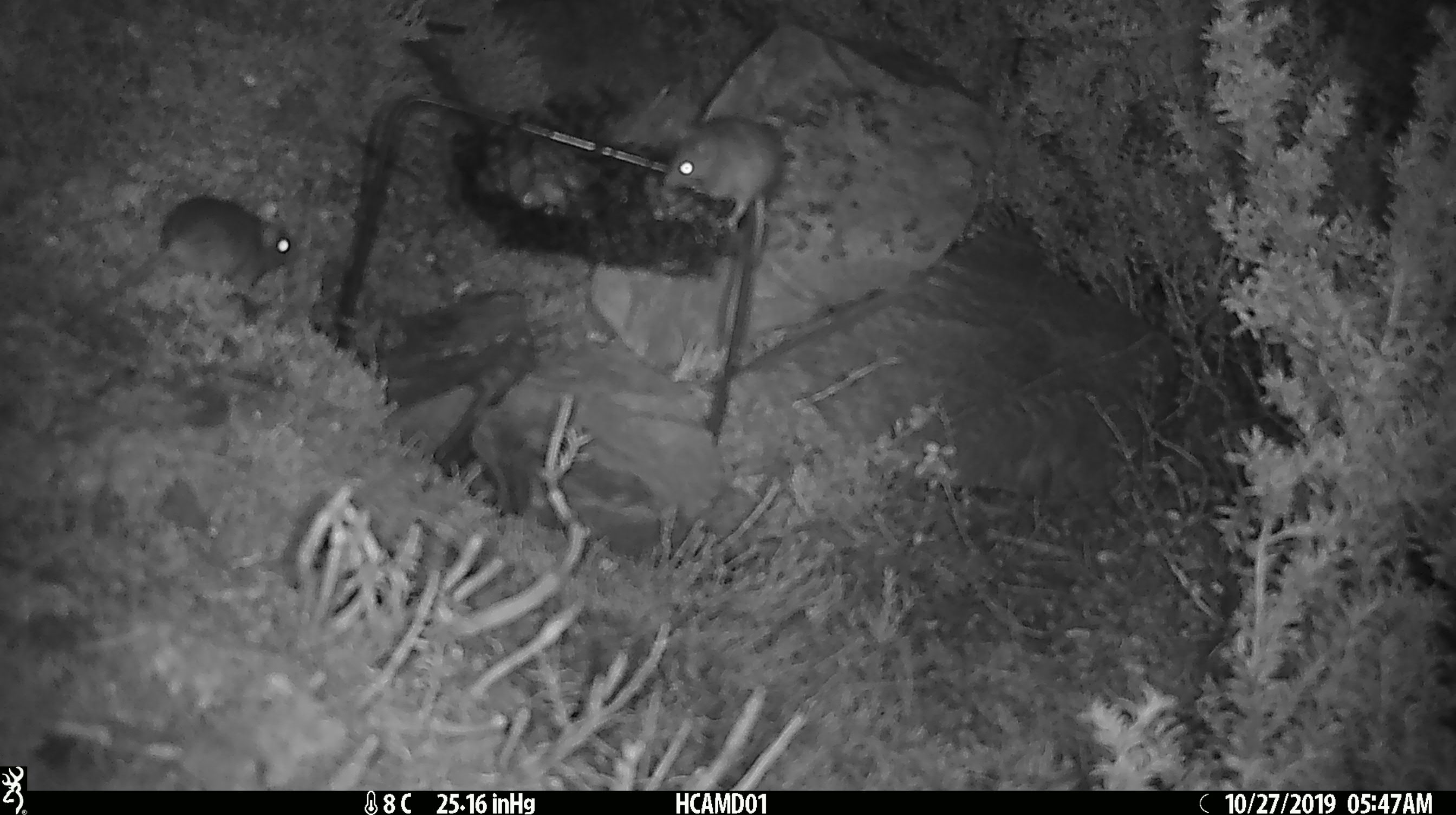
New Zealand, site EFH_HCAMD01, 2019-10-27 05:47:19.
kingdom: Animalia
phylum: Chordata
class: Mammalia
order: Rodentia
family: Muridae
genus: Mus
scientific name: Mus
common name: mouse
Mouse (Mus).